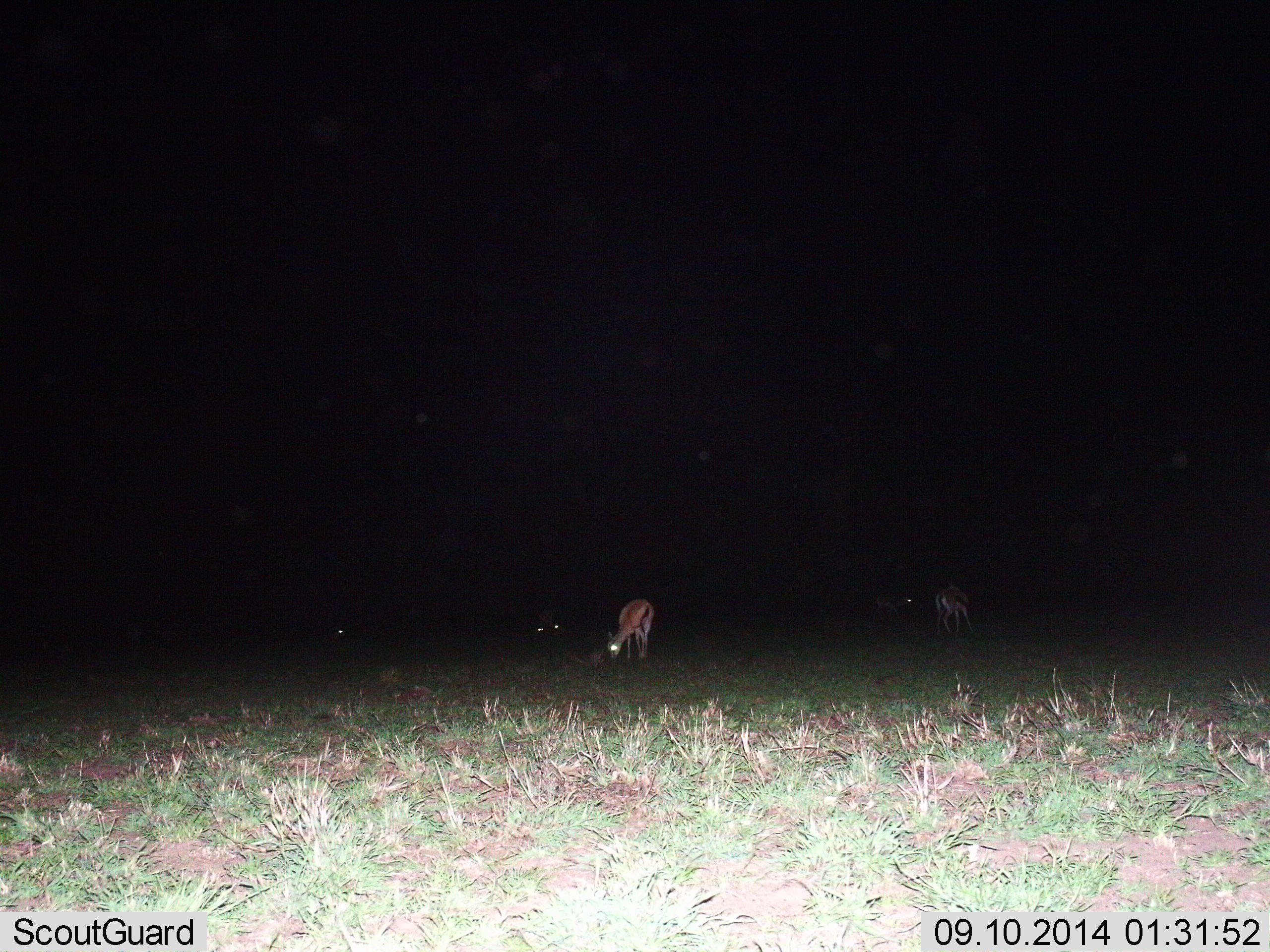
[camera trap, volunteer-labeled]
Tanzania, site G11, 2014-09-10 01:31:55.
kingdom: Animalia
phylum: Chordata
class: Mammalia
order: Artiodactyla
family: Bovidae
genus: Eudorcas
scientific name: Eudorcas thomsonii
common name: thomson's gazelle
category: gazellethomsons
Gazellethomsons (thomson's gazelle) (Eudorcas thomsonii), count 5. Behavior (volunteer vote fractions): standing 30%, resting 0%, moving 10%, interacting 0%. Young present (vote fraction): 0%. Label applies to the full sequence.